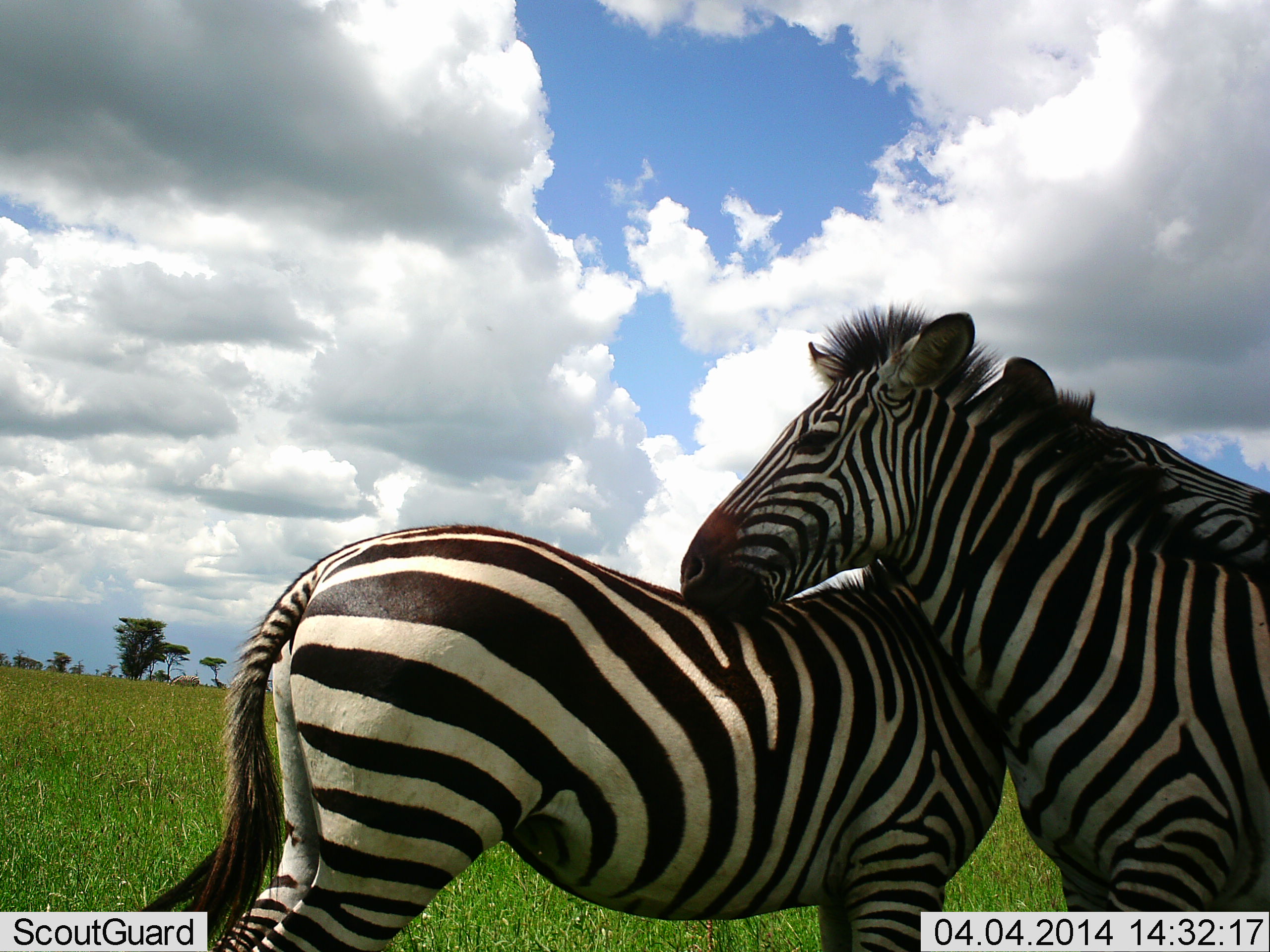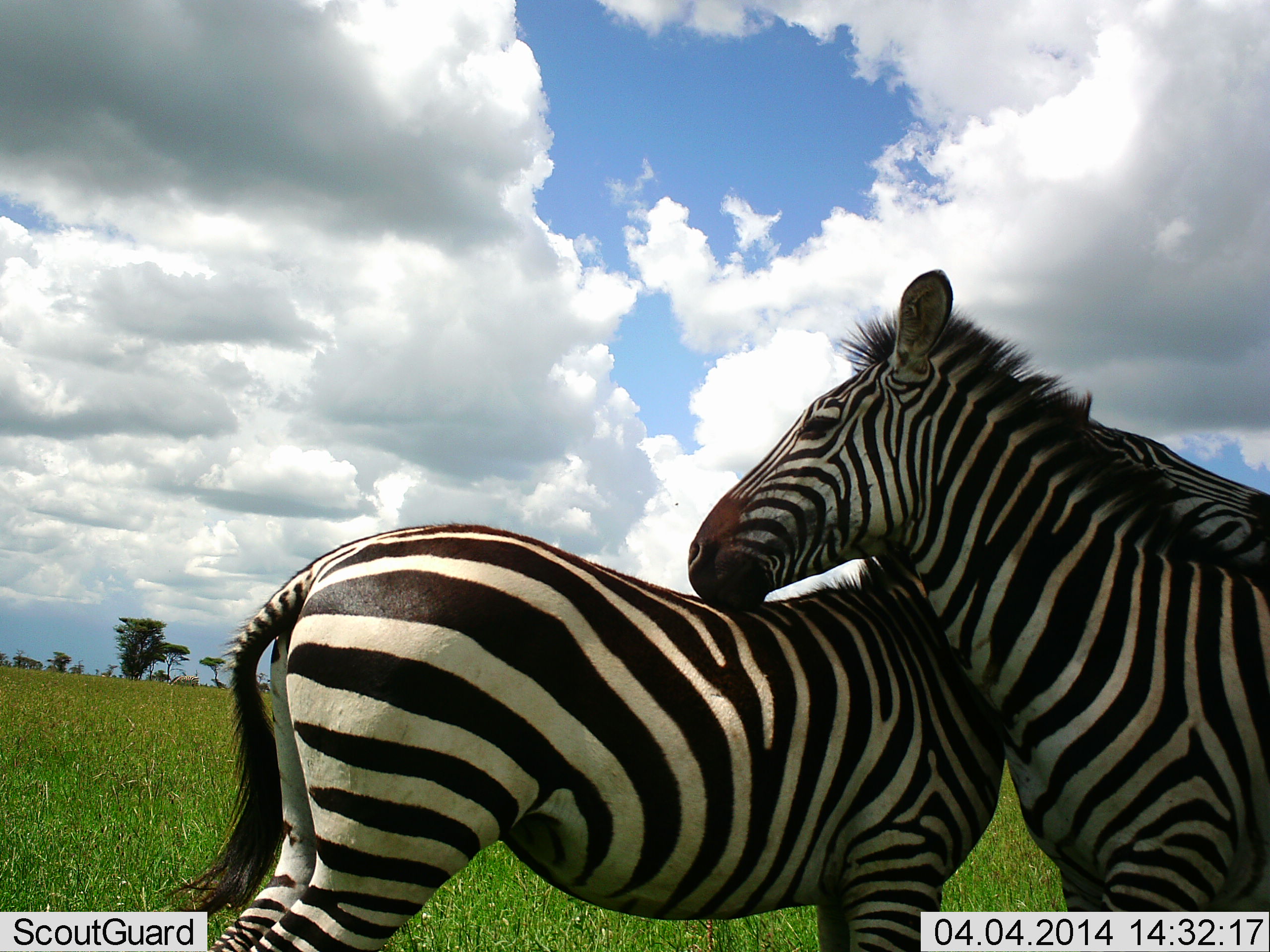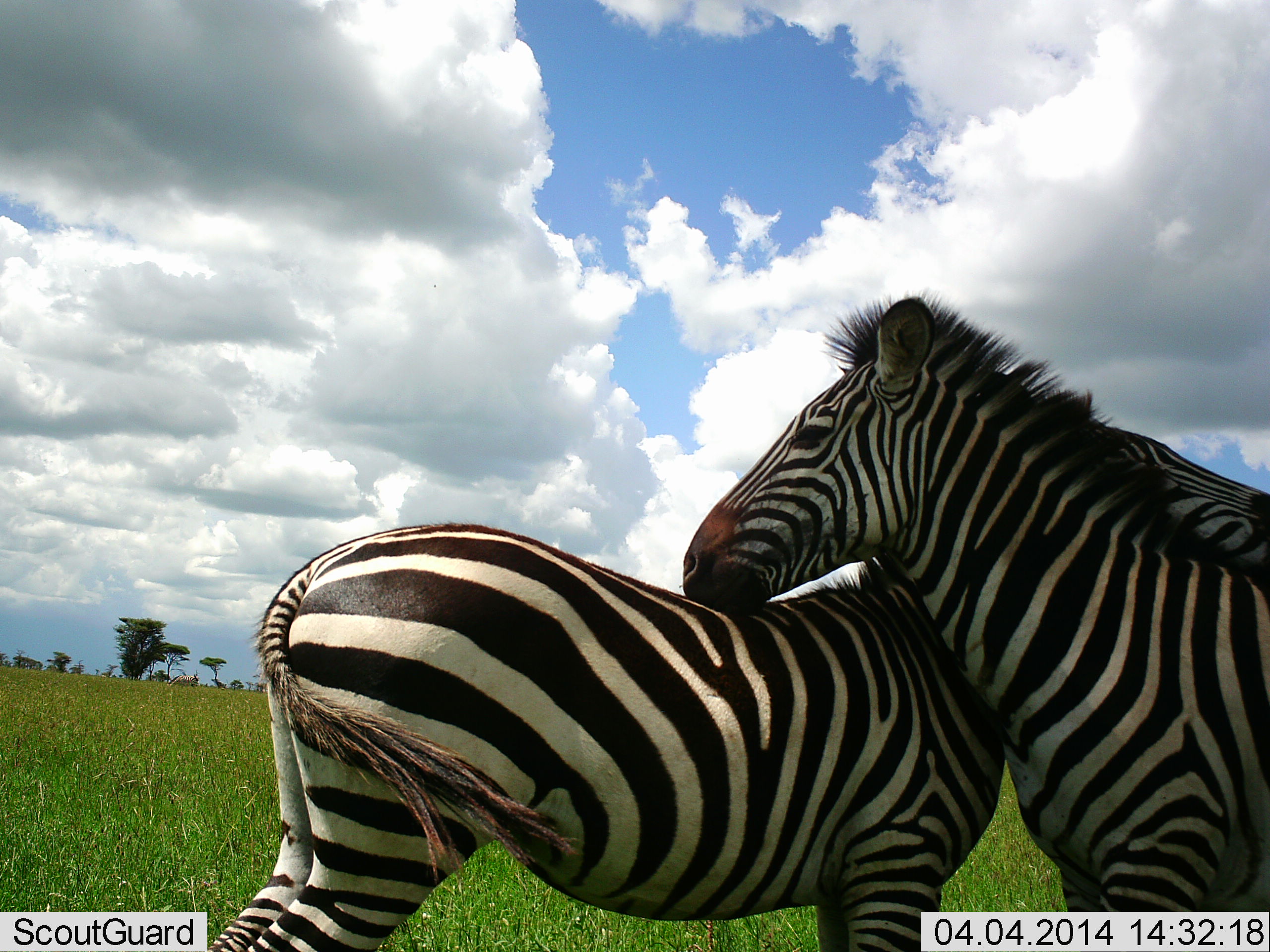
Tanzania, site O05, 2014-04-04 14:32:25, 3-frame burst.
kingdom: Animalia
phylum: Chordata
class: Mammalia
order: Perissodactyla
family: Equidae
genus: Equus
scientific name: Equus quagga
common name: plains zebra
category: zebra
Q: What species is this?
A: Zebra (plains zebra) (Equus quagga).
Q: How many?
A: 2.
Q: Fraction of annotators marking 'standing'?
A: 50%.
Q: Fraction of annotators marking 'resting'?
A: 0%.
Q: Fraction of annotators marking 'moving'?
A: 10%.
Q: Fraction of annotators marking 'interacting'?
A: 50%.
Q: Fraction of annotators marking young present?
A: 0%.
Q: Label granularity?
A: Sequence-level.